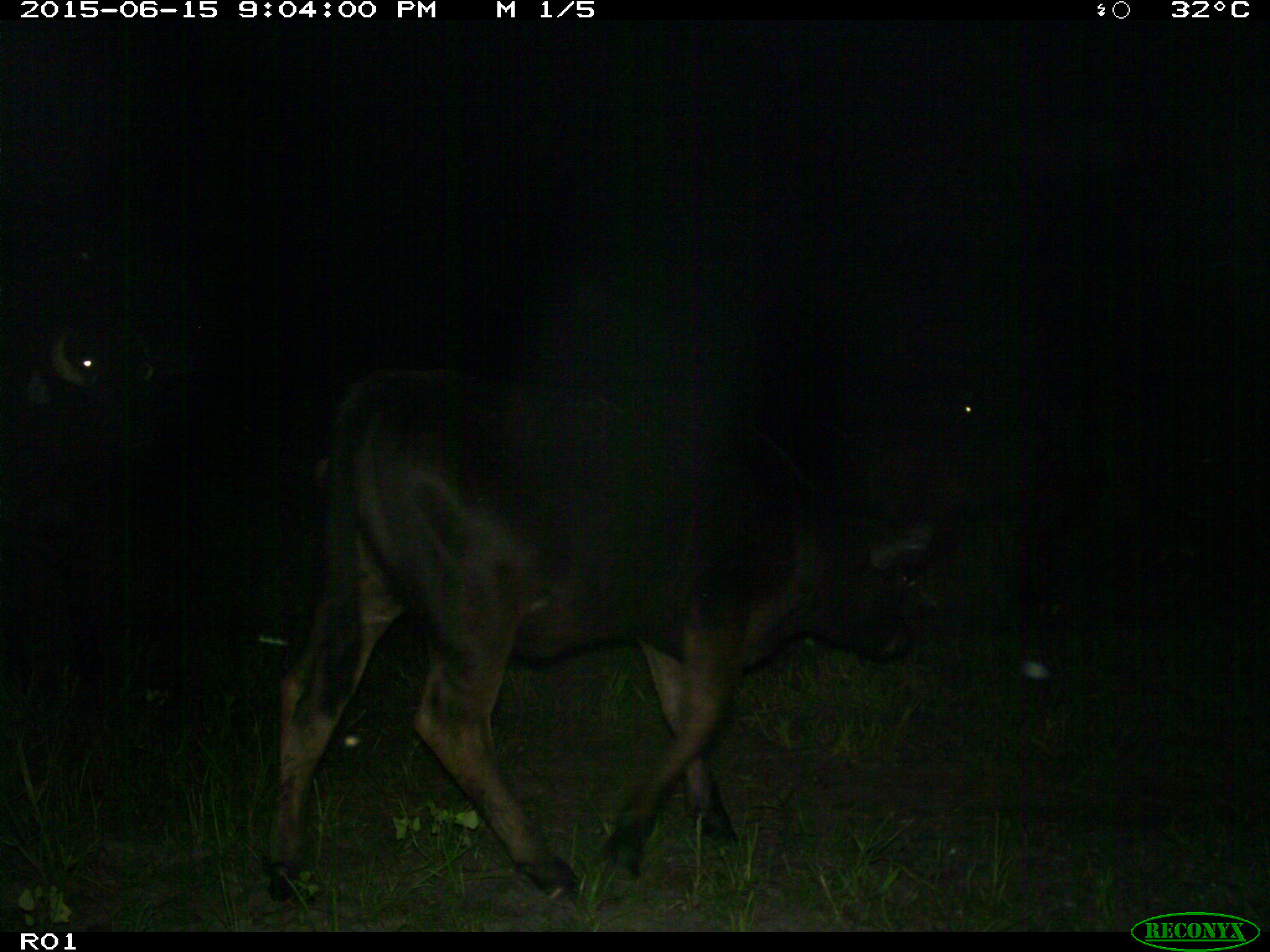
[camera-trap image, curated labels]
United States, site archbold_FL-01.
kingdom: Animalia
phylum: Chordata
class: Mammalia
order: Artiodactyla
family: Bovidae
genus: Bos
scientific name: Bos taurus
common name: domestic cow